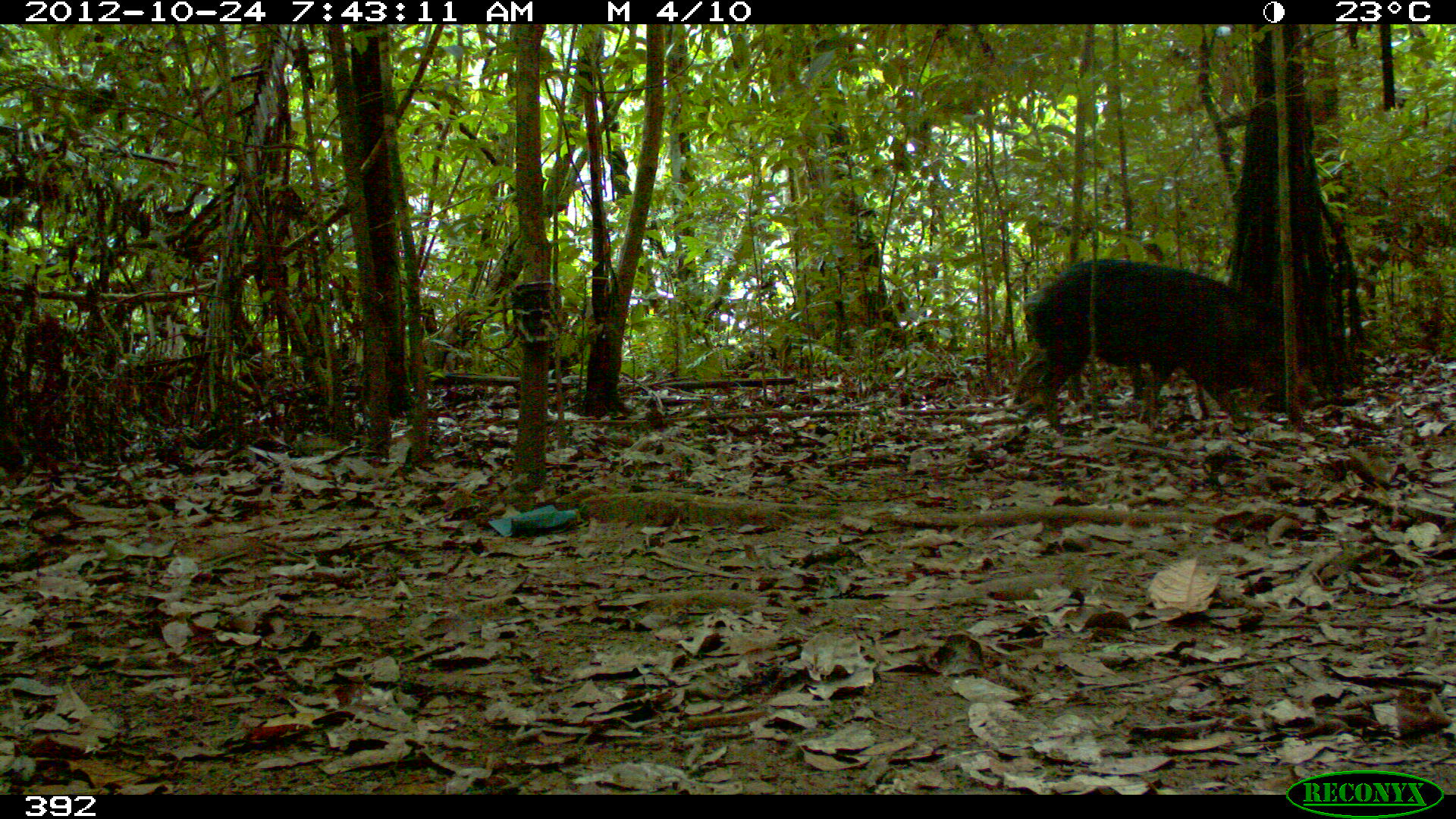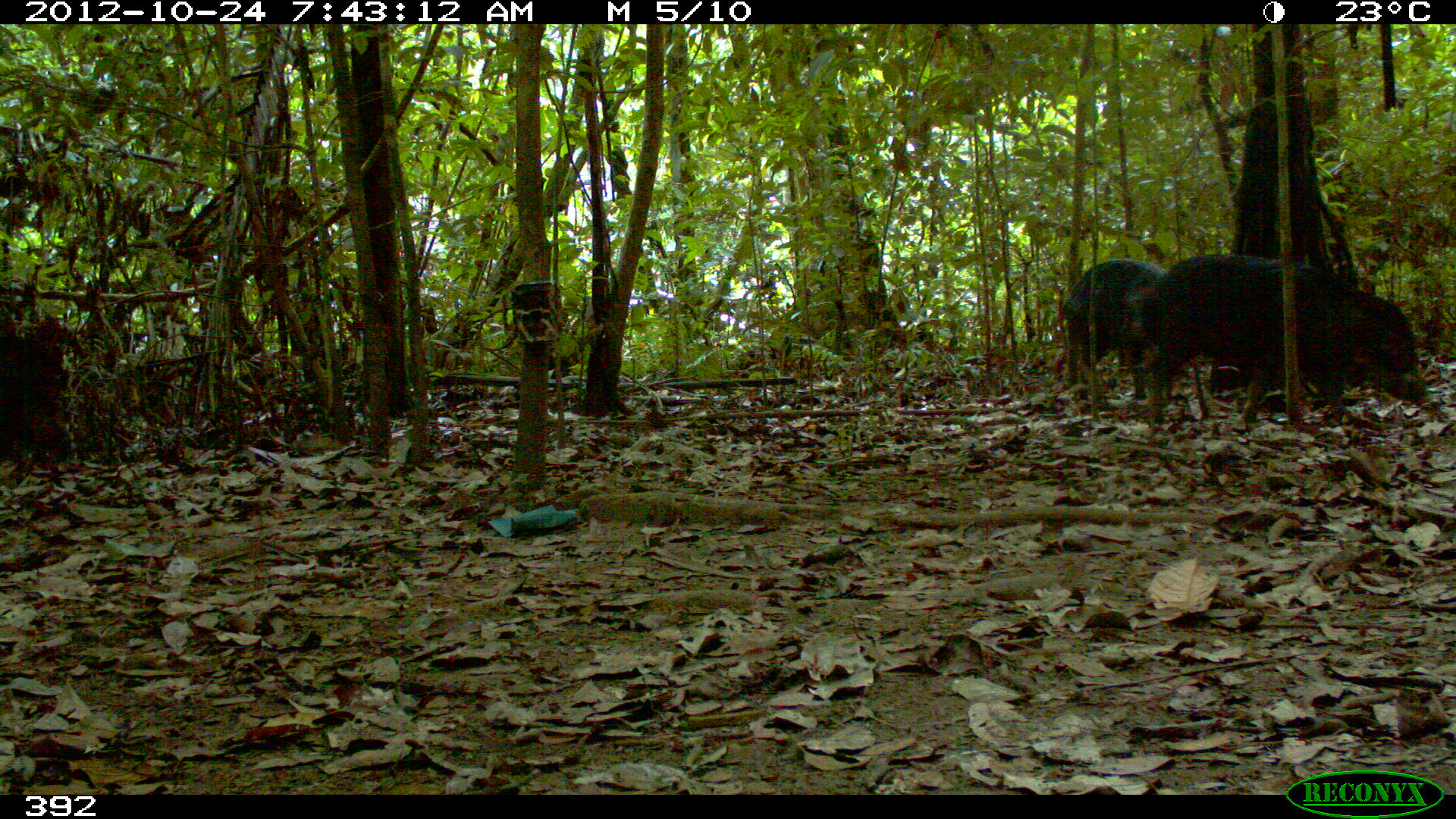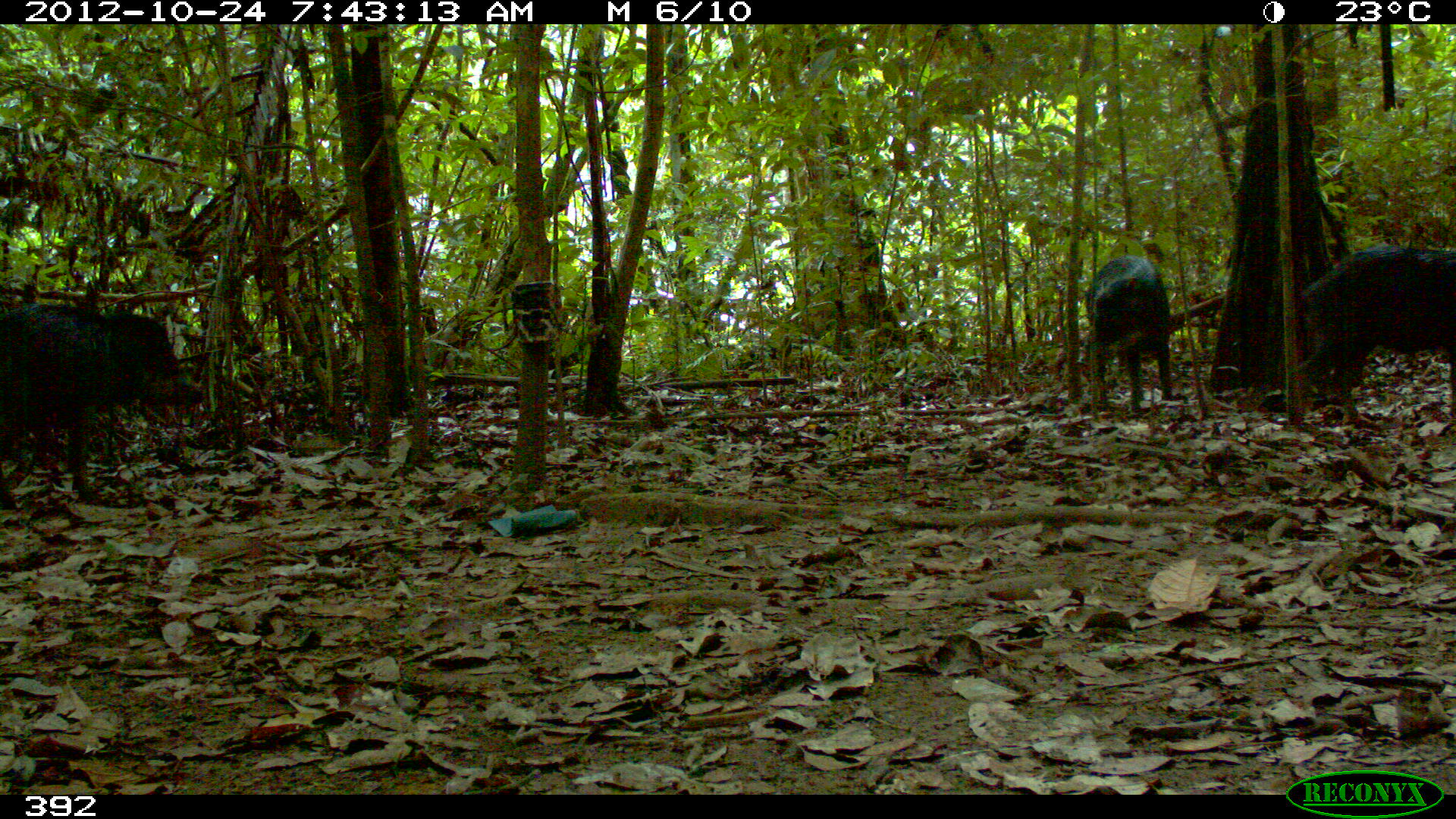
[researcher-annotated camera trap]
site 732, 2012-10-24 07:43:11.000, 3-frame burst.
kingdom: Animalia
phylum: Chordata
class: Mammalia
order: Artiodactyla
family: Tayassuidae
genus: Tayassu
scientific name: Tayassu pecari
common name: white-lipped peccary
Tayassu pecari (white-lipped peccary).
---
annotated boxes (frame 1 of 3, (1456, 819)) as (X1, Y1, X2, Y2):
tayassu pecari: (1018, 256, 1308, 437)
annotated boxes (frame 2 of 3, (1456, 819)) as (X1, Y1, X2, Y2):
tayassu pecari: (1134, 254, 1427, 421); (1053, 258, 1190, 398)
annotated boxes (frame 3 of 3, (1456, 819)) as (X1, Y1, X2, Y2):
tayassu pecari: (2, 299, 204, 504); (1290, 242, 1455, 424); (1080, 255, 1175, 409)